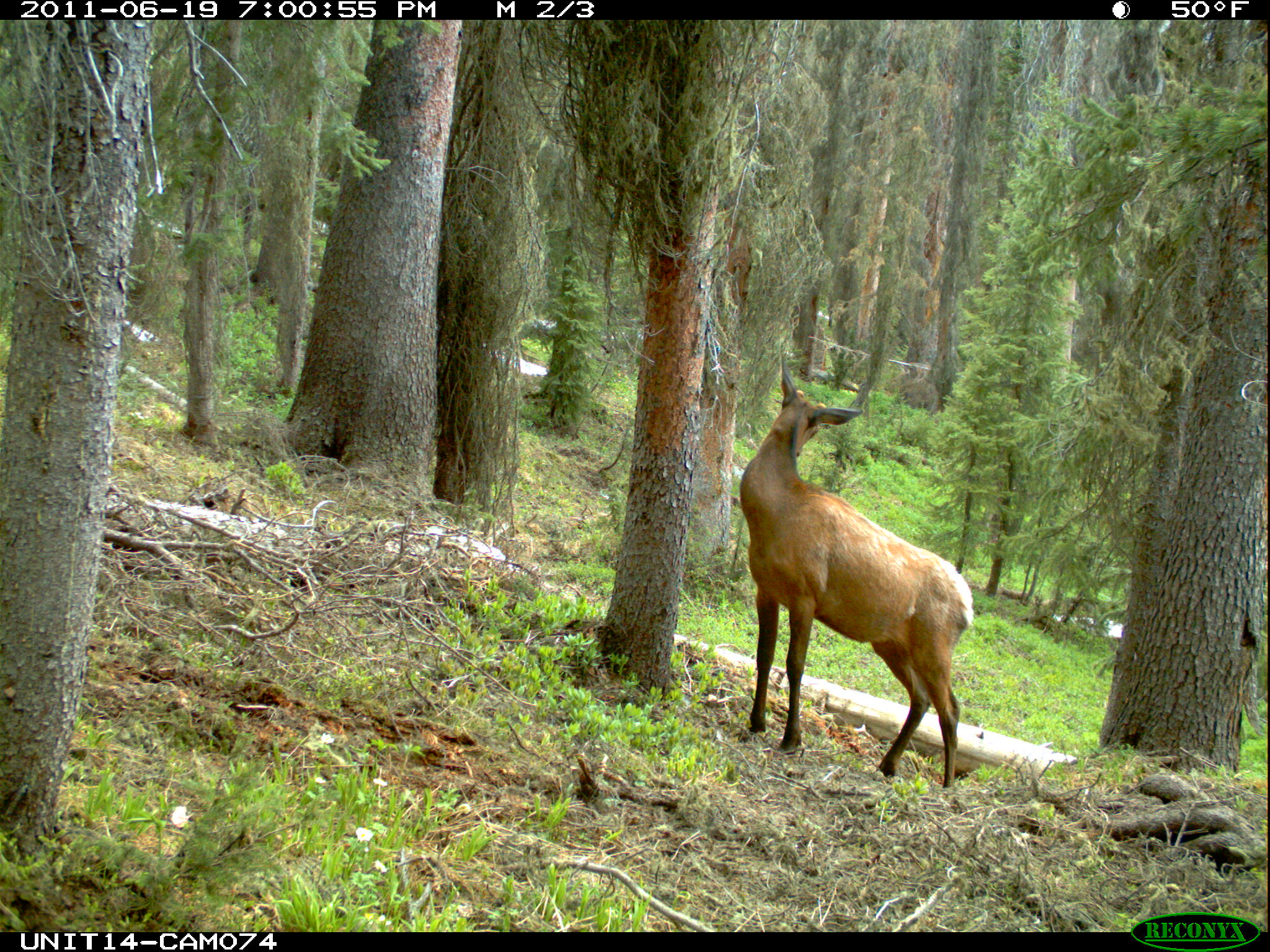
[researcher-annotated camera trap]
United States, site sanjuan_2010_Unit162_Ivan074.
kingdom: Animalia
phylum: Chordata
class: Mammalia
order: Artiodactyla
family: Cervidae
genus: Cervus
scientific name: Cervus elaphus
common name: red deer